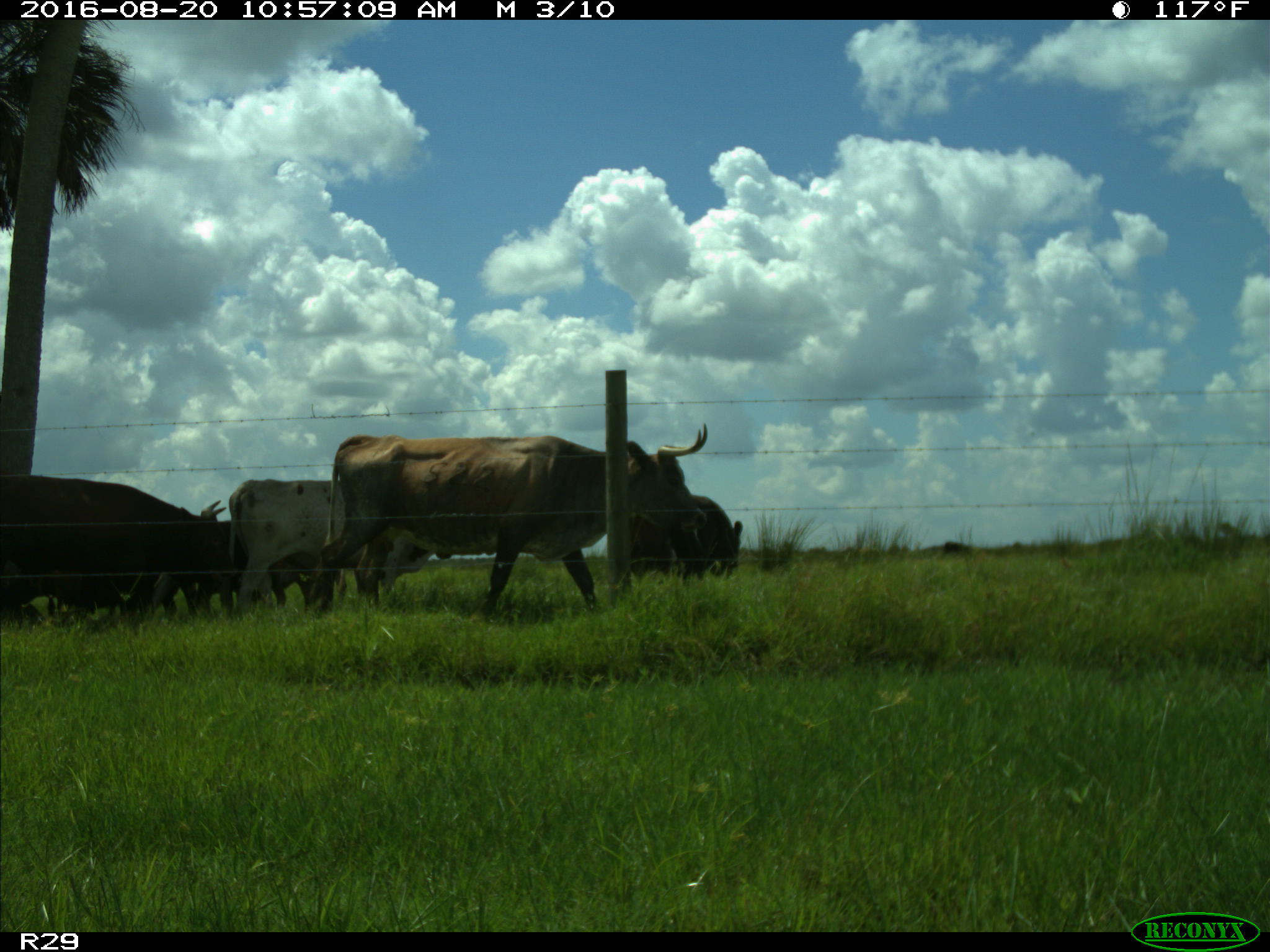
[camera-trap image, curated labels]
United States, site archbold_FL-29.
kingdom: Animalia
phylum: Chordata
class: Mammalia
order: Artiodactyla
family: Bovidae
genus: Bos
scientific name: Bos taurus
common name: domestic cow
Bos taurus (domestic cow).